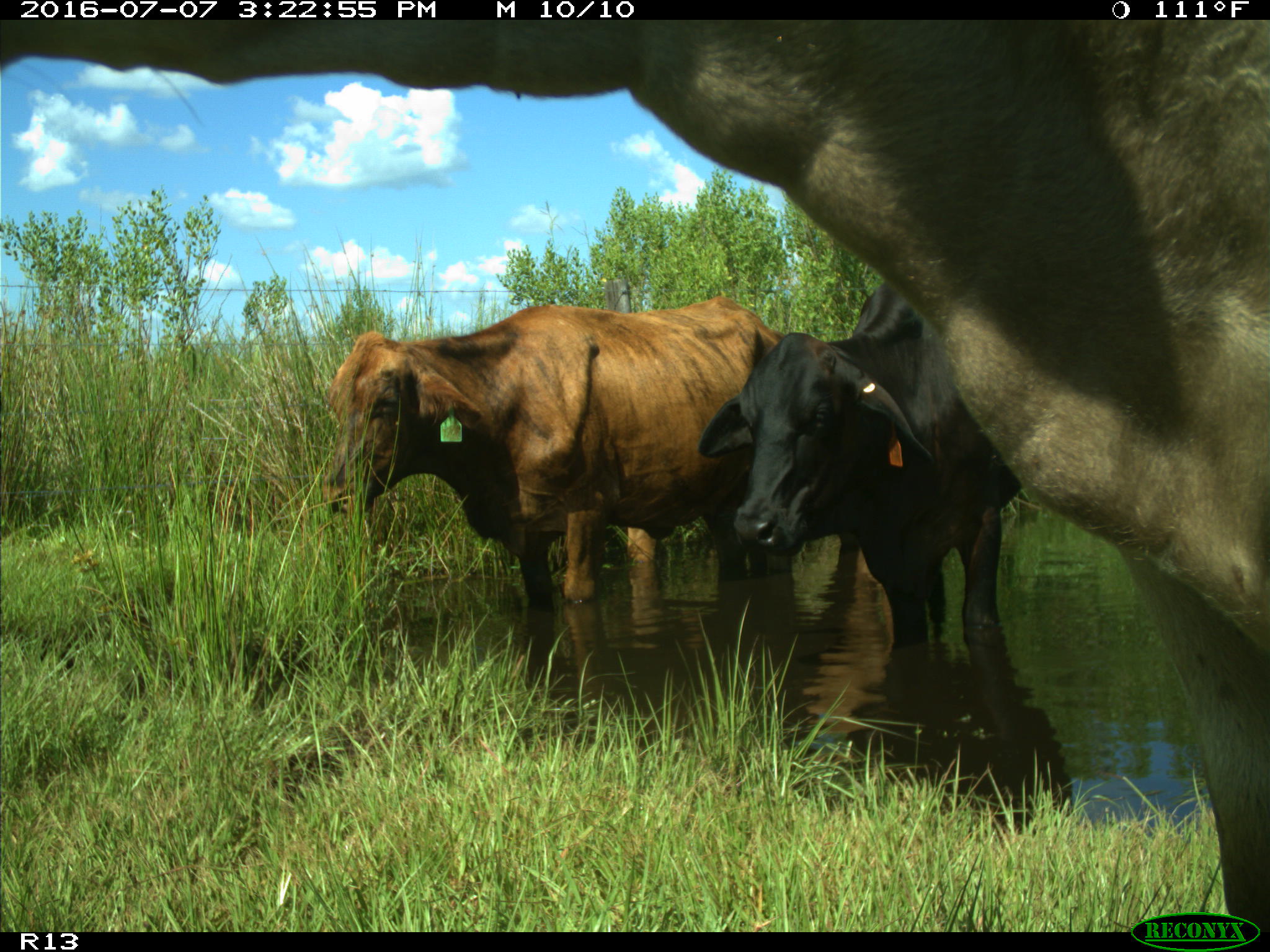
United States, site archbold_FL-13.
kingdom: Animalia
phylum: Chordata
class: Mammalia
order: Artiodactyla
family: Bovidae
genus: Bos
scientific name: Bos taurus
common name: domestic cow